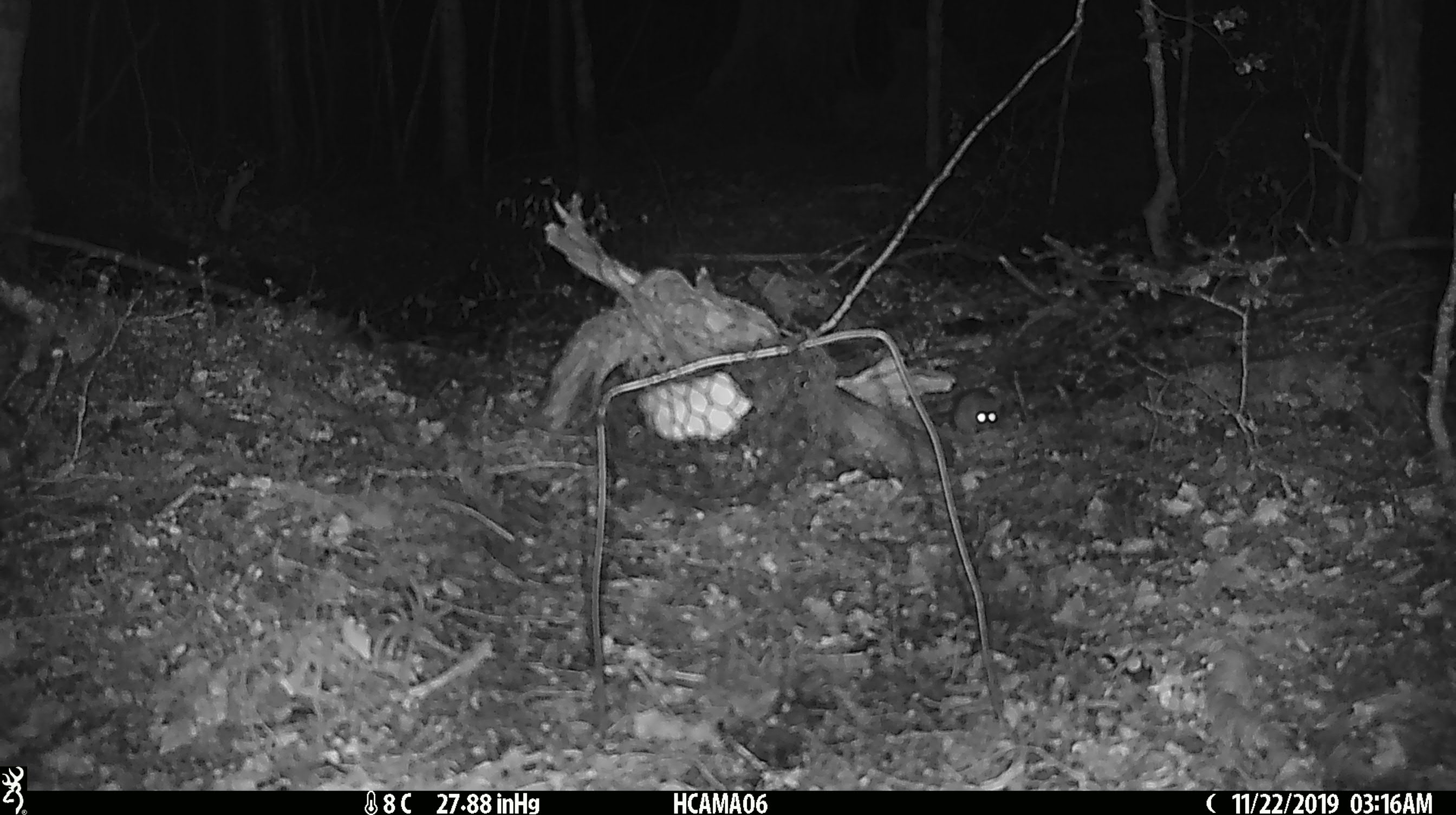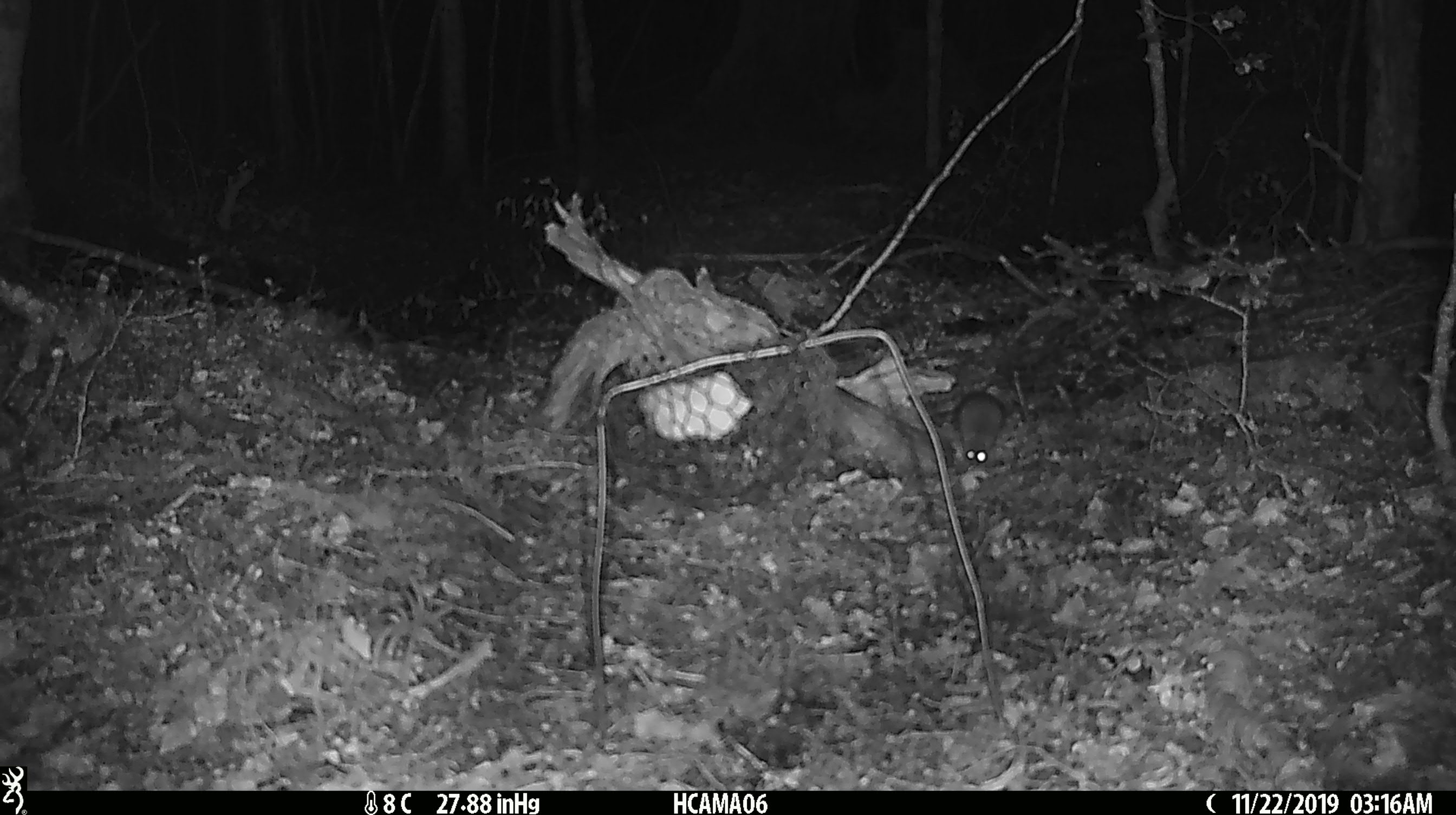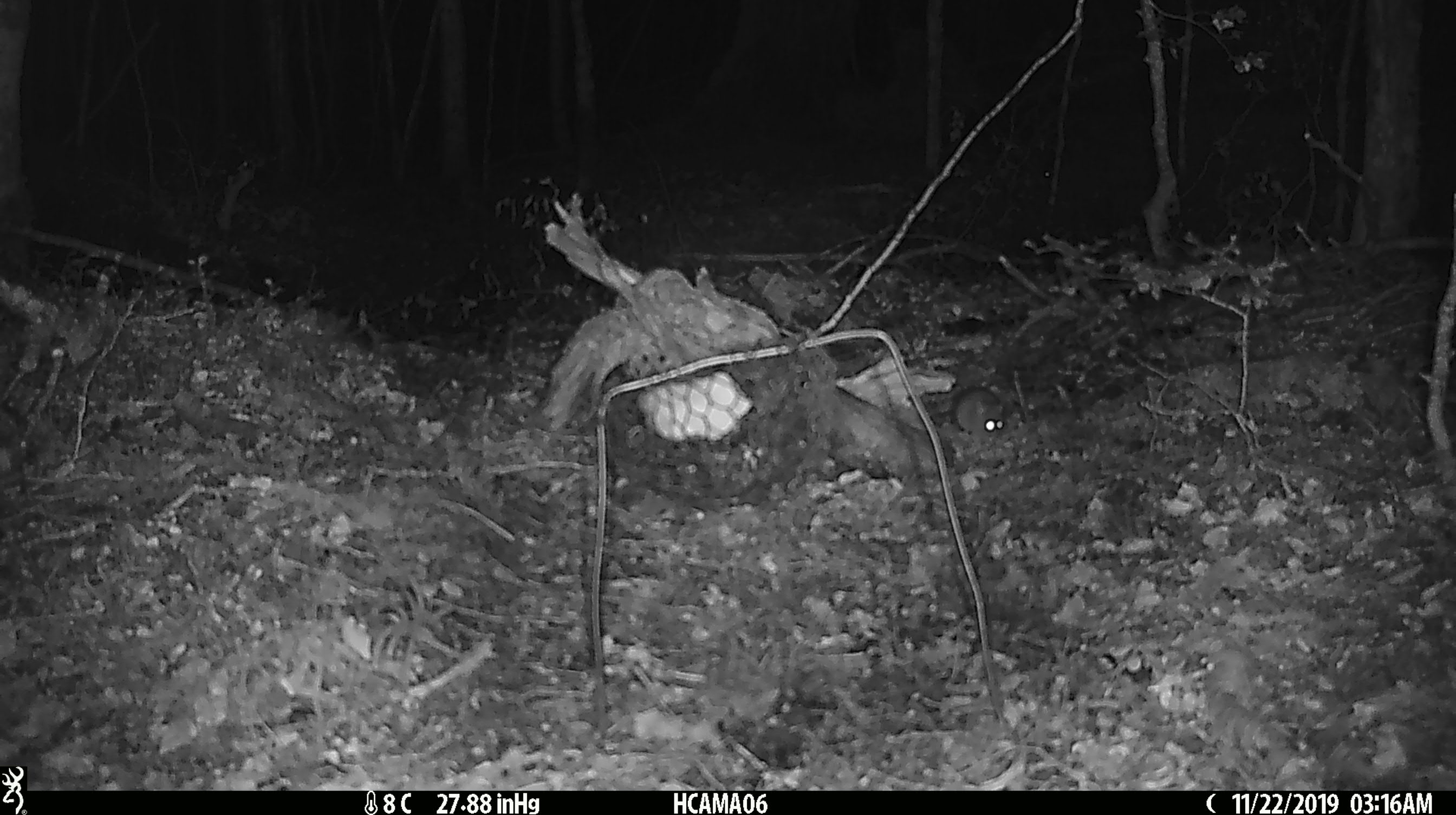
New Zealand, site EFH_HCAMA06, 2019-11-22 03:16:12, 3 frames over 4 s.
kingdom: Animalia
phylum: Chordata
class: Mammalia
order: Rodentia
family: Muridae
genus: Mus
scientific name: Mus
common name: mouse